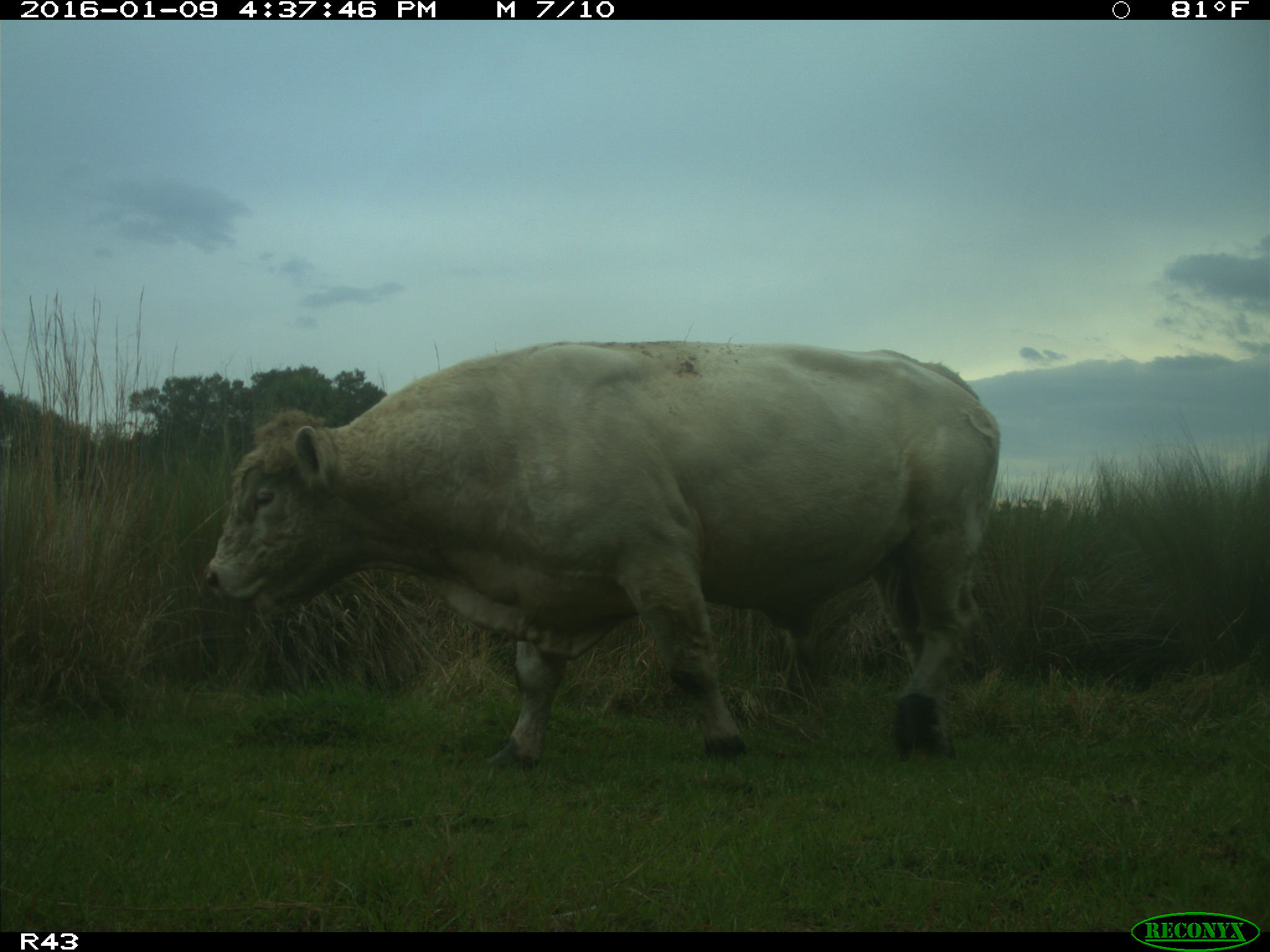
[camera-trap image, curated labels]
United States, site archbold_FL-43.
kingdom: Animalia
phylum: Chordata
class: Mammalia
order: Artiodactyla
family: Bovidae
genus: Bos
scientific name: Bos taurus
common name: domestic cow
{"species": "Bos taurus (domestic cow)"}